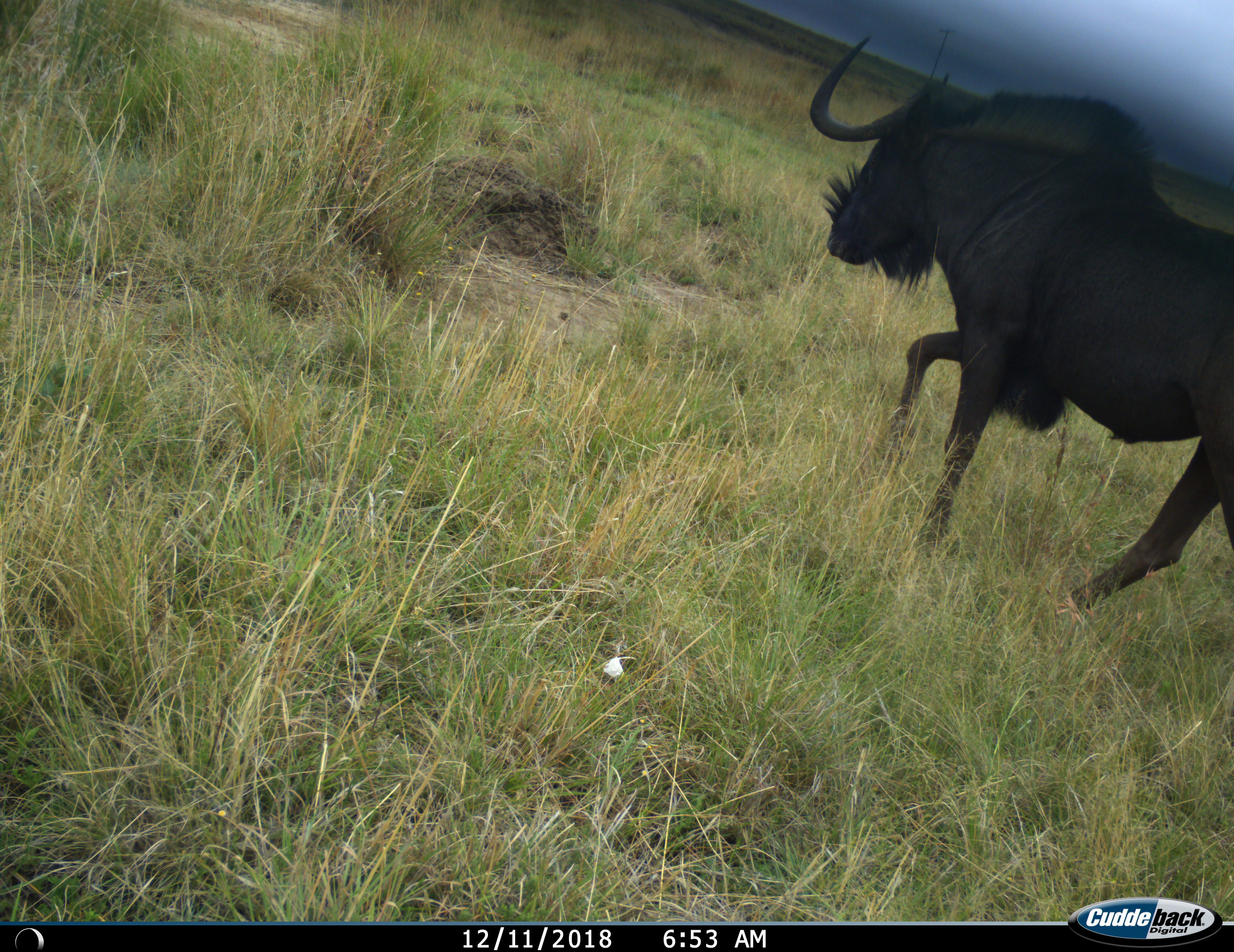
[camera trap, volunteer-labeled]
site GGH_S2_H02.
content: unidentified animal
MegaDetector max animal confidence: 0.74